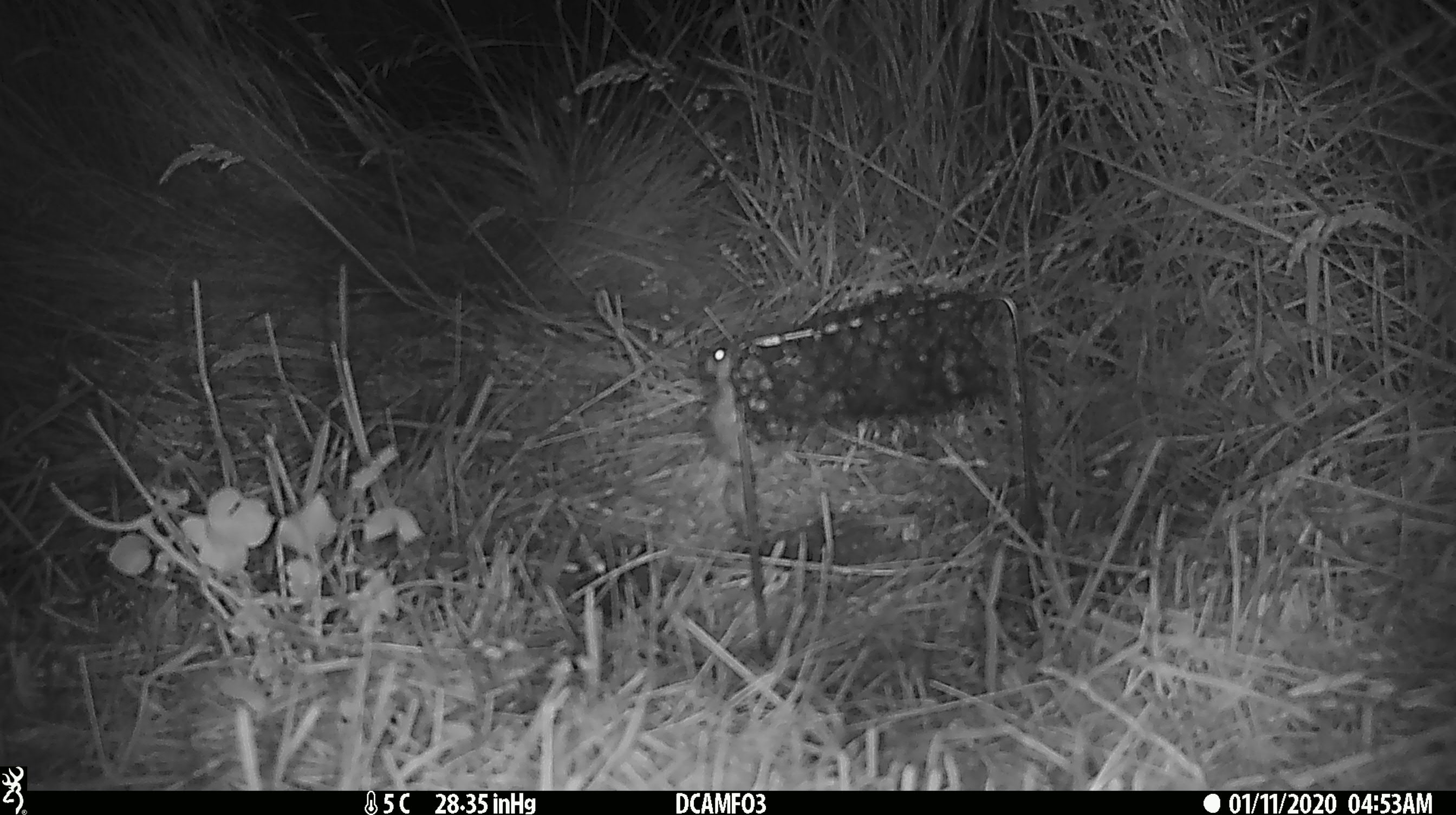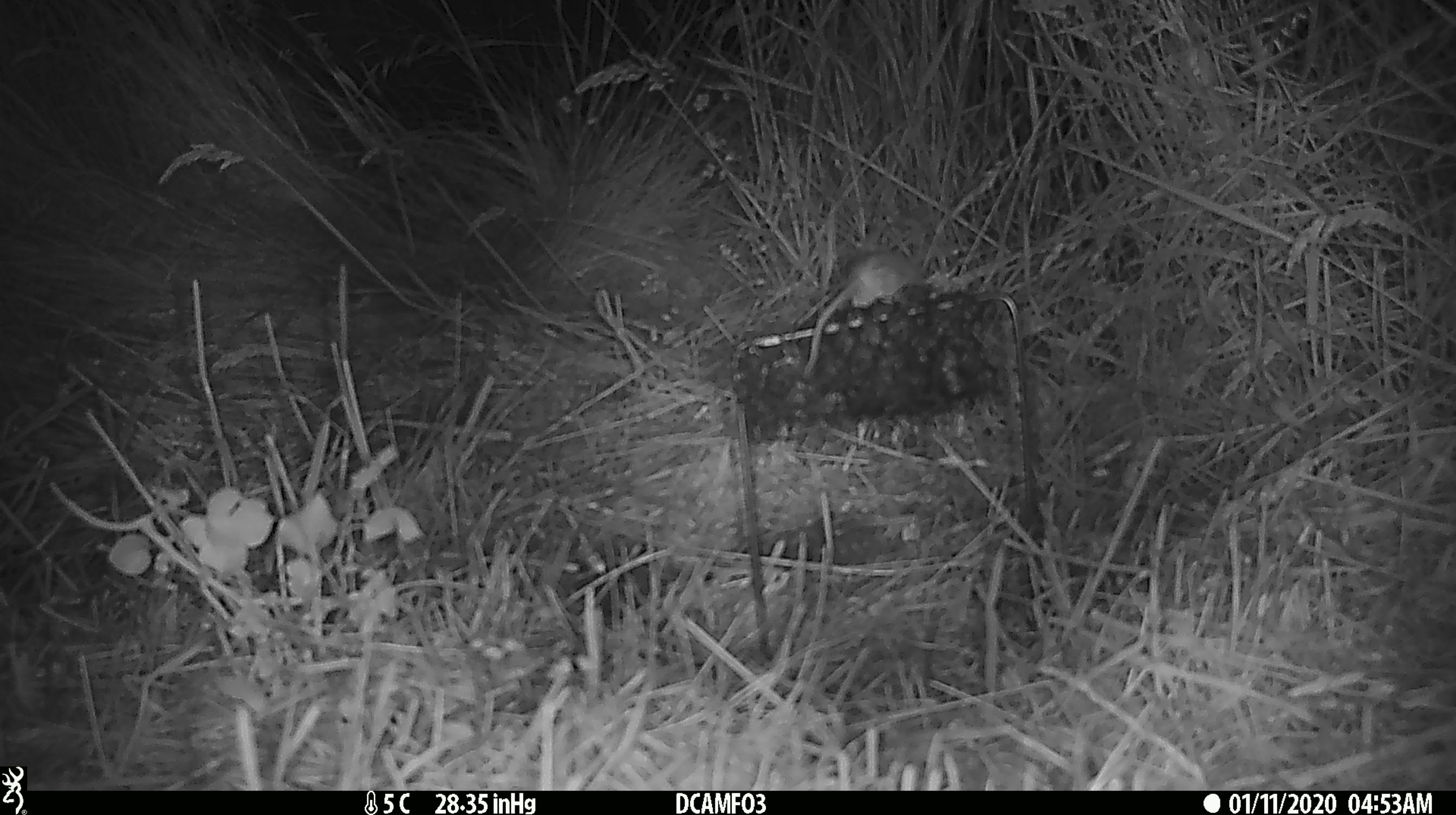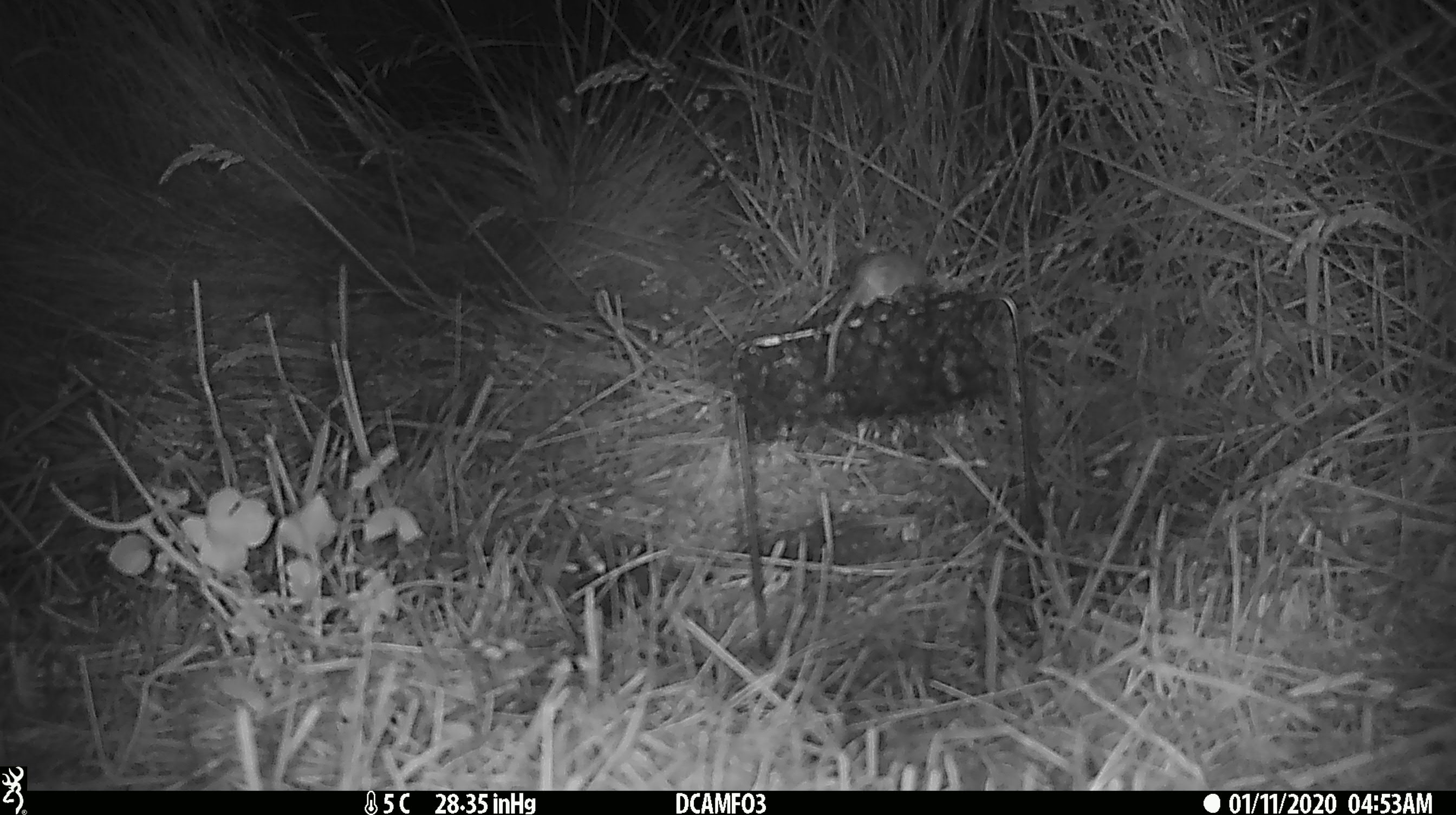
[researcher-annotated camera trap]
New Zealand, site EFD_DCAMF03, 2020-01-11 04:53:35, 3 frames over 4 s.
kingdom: Animalia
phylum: Chordata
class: Mammalia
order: Rodentia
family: Muridae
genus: Mus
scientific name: Mus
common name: mouse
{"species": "mouse (Mus)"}